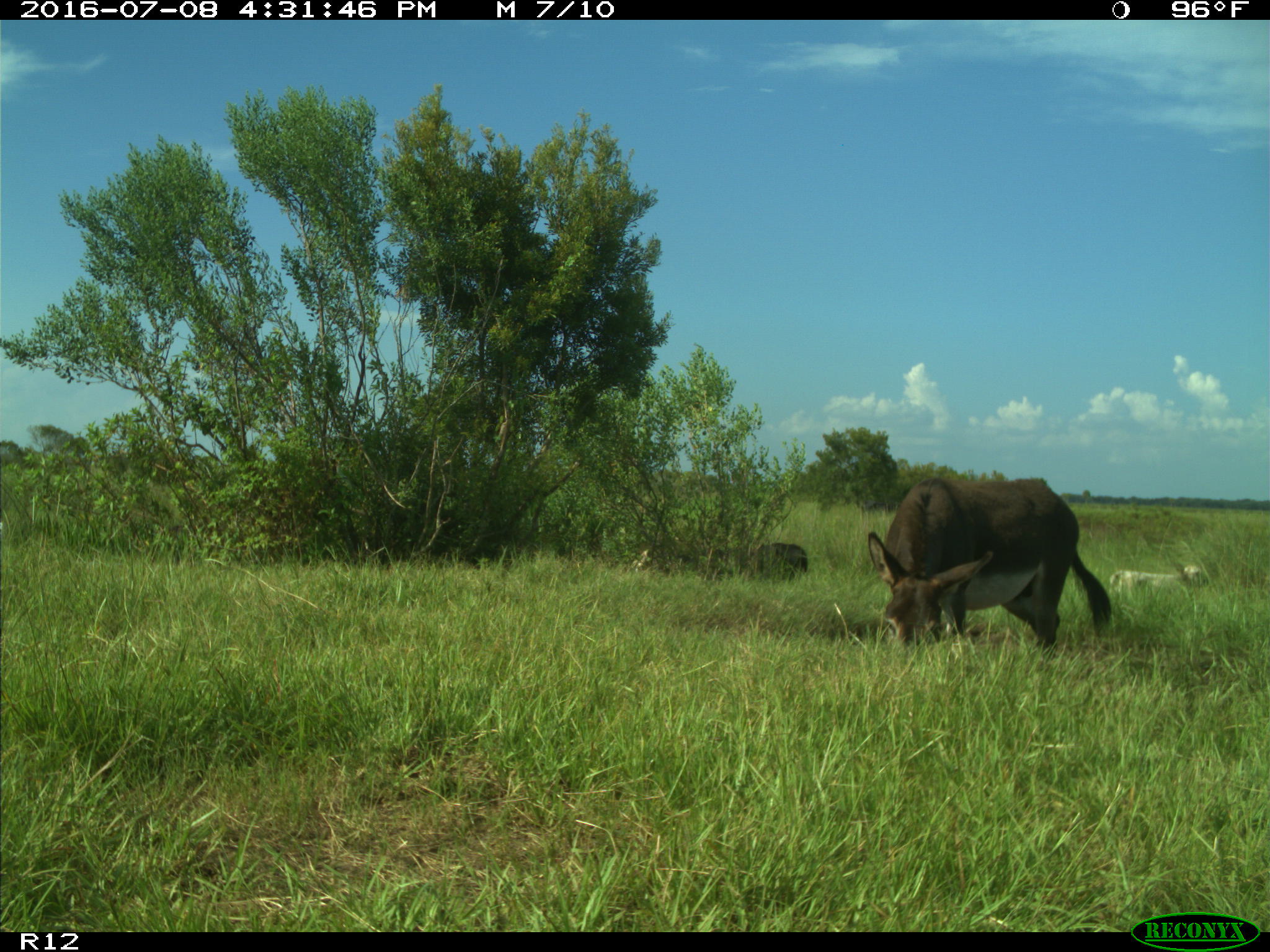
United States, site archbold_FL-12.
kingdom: Animalia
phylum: Chordata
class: Mammalia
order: Artiodactyla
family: Bovidae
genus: Bos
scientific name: Bos taurus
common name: domestic cow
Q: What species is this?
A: Bos taurus (domestic cow).